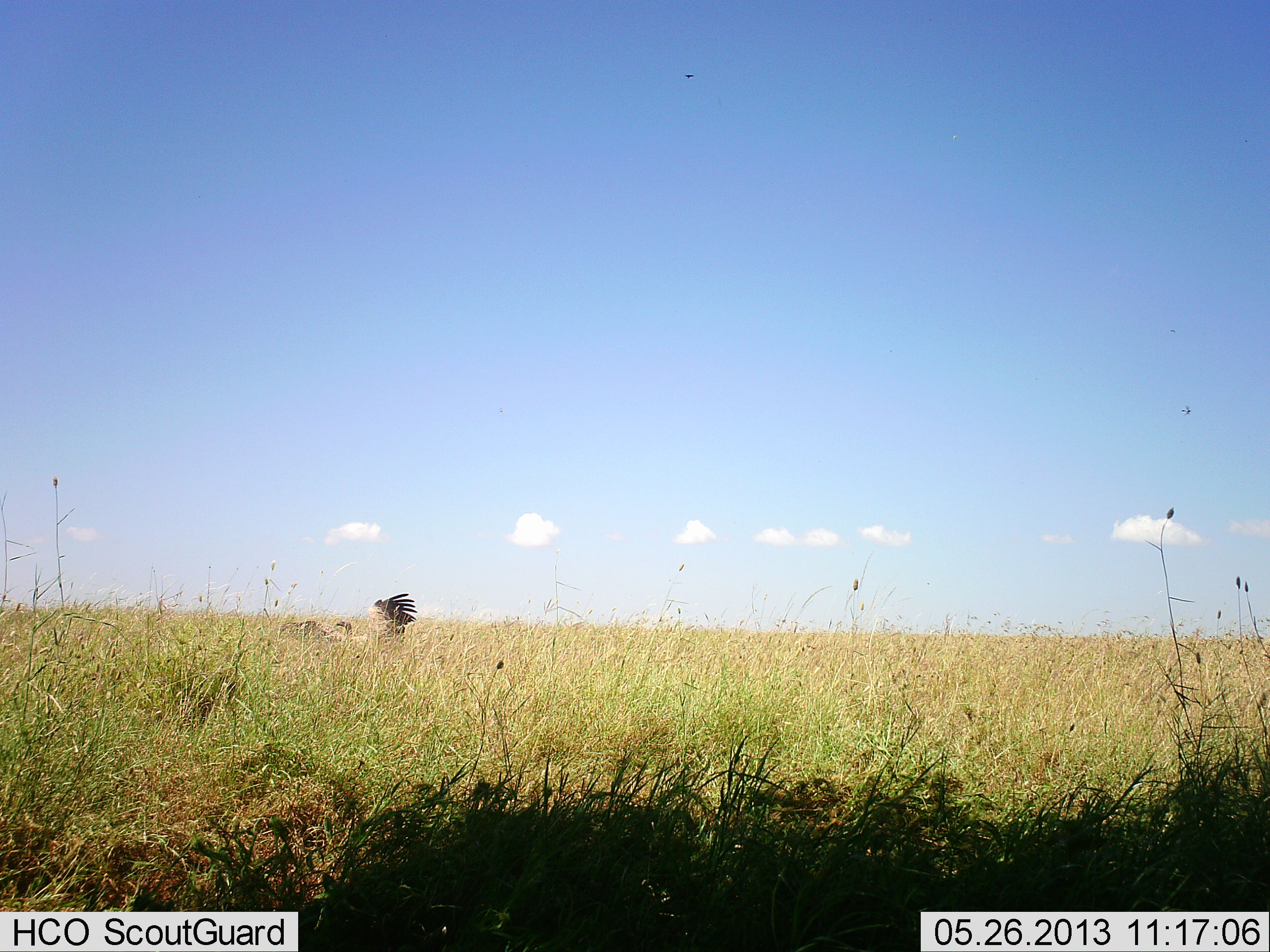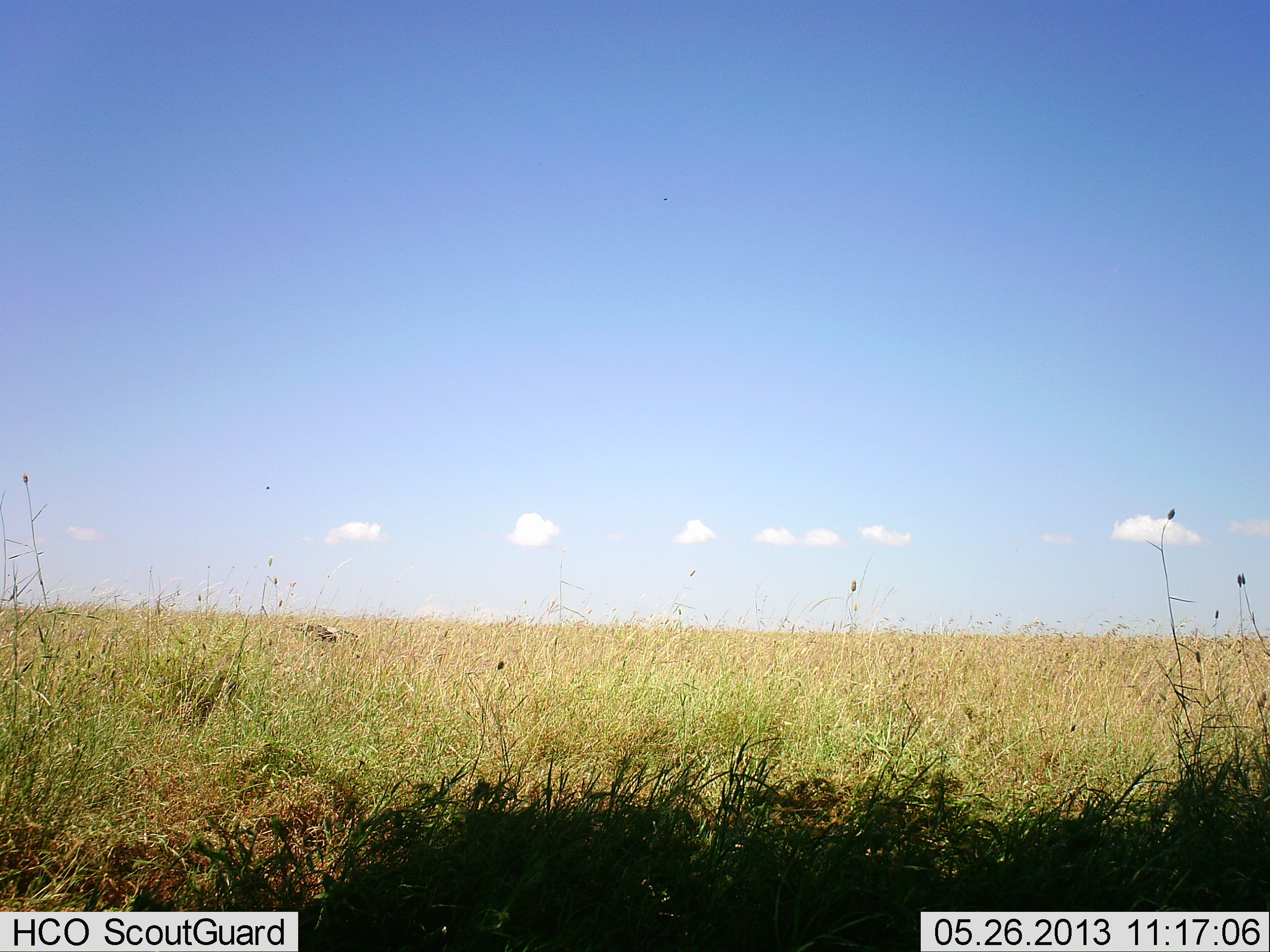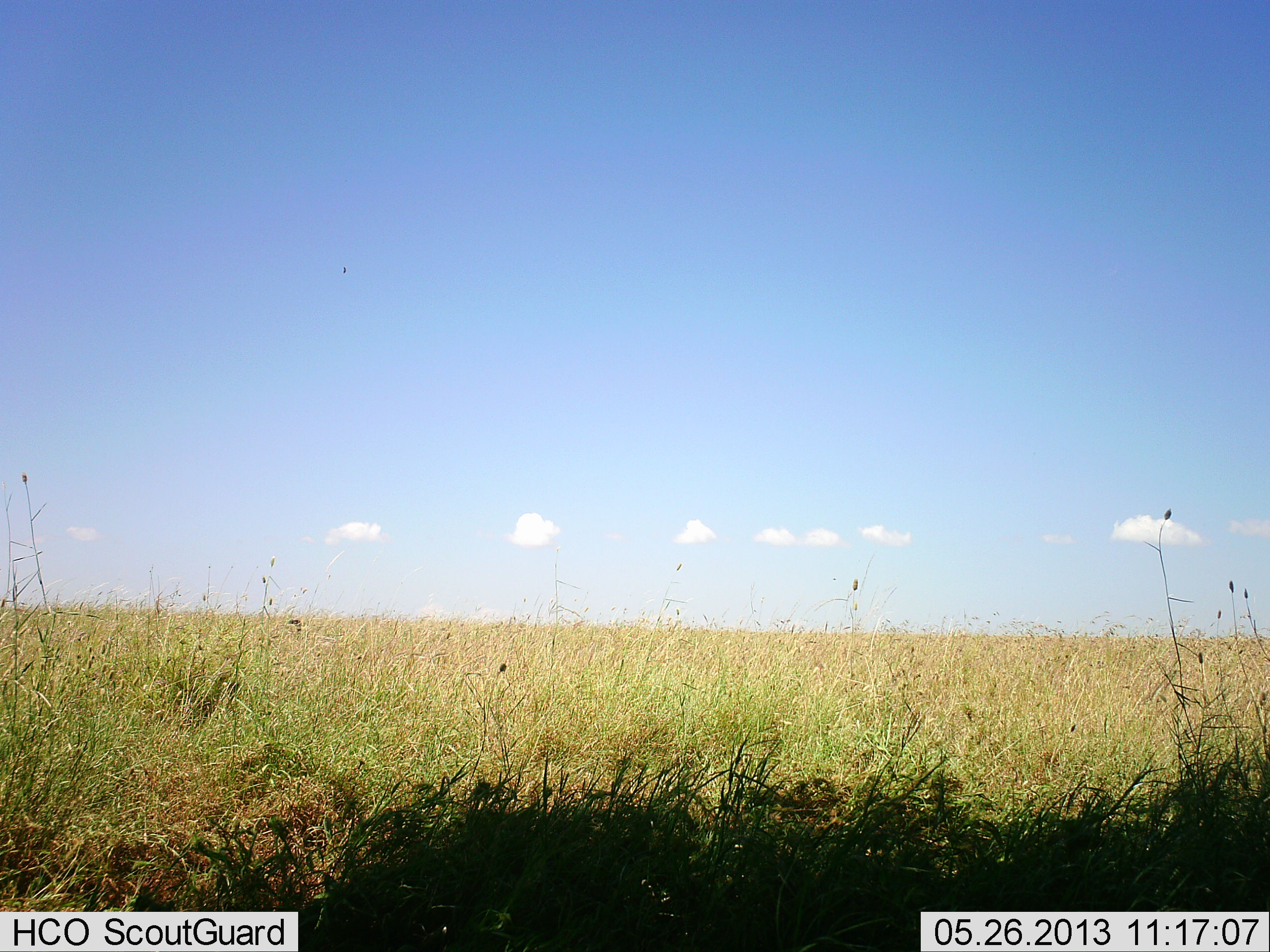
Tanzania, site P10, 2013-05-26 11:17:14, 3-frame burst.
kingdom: Animalia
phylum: Chordata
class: Aves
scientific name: Aves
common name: bird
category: otherbird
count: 1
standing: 30%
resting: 0%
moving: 50%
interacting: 10%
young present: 0%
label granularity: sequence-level